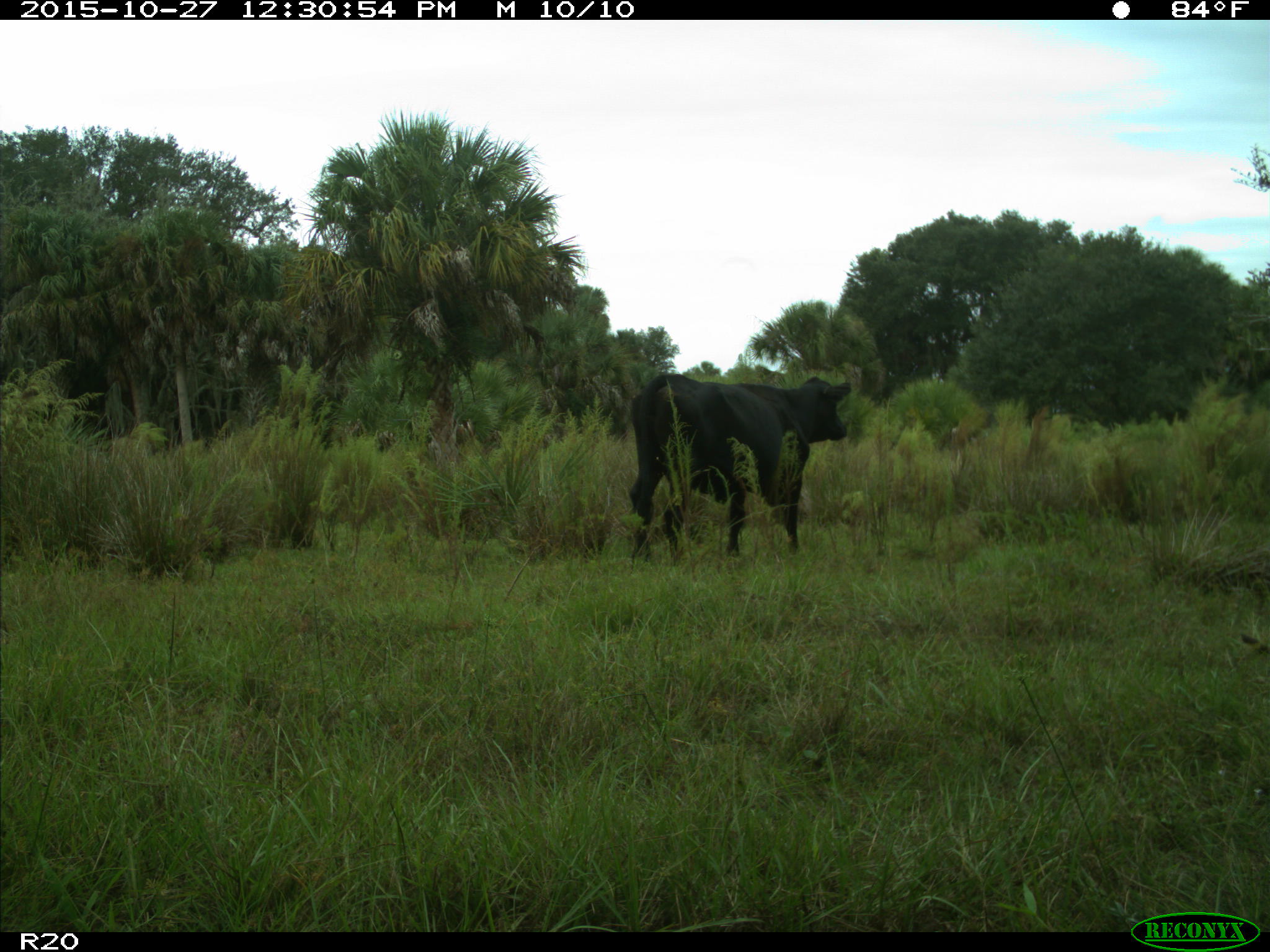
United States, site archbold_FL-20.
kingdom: Animalia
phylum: Chordata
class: Mammalia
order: Artiodactyla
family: Bovidae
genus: Bos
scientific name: Bos taurus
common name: domestic cow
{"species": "Bos taurus (domestic cow)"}